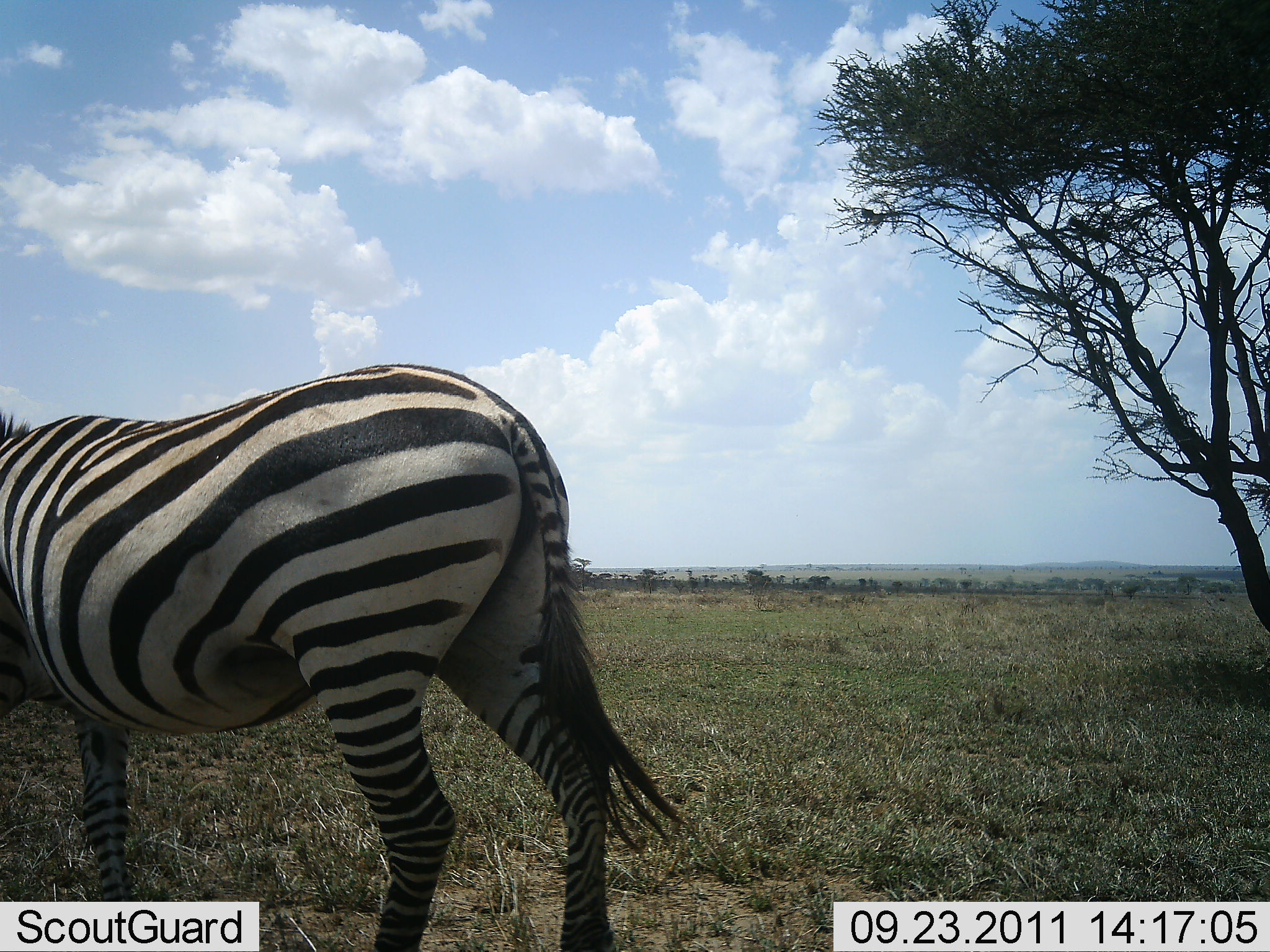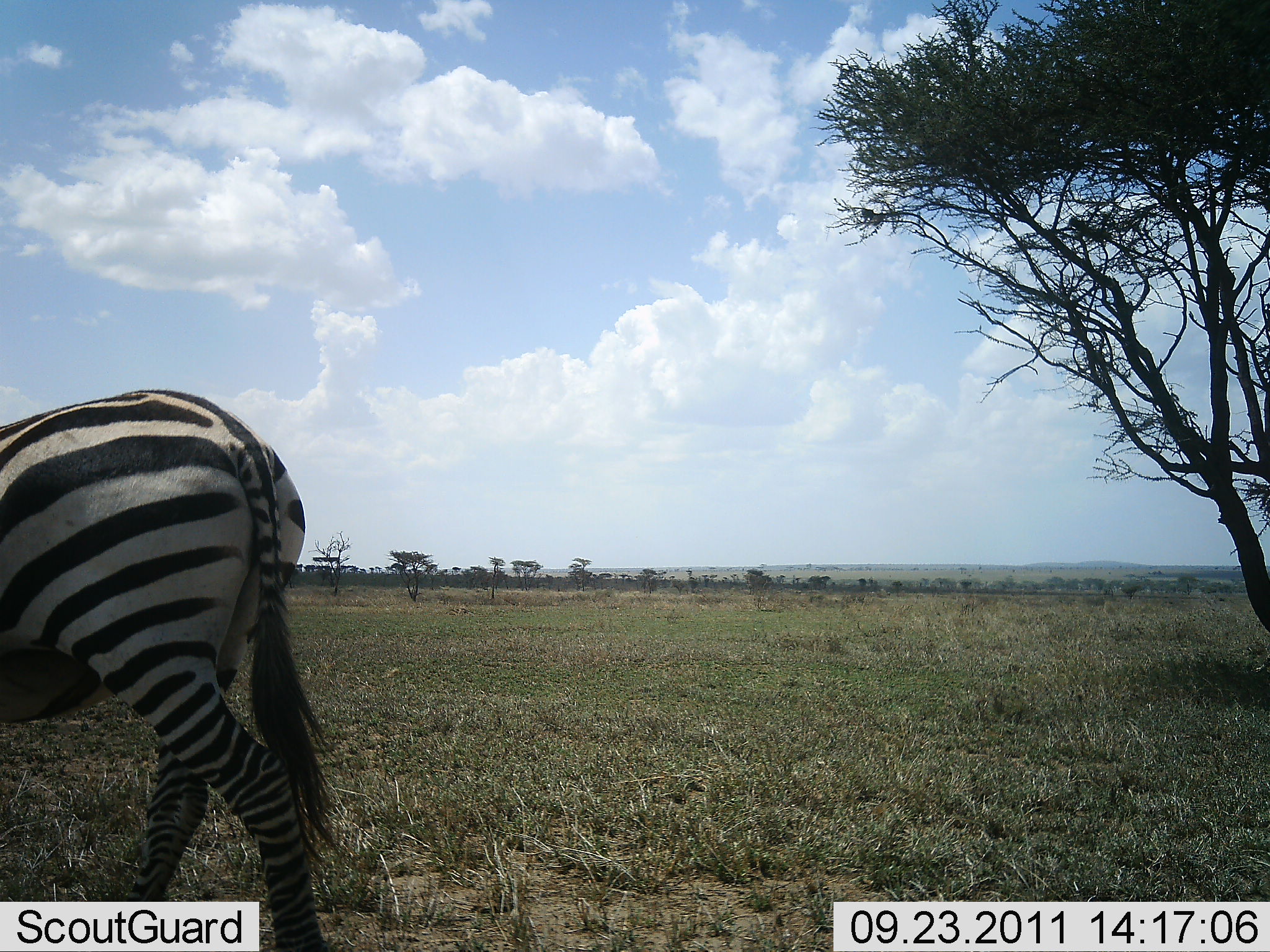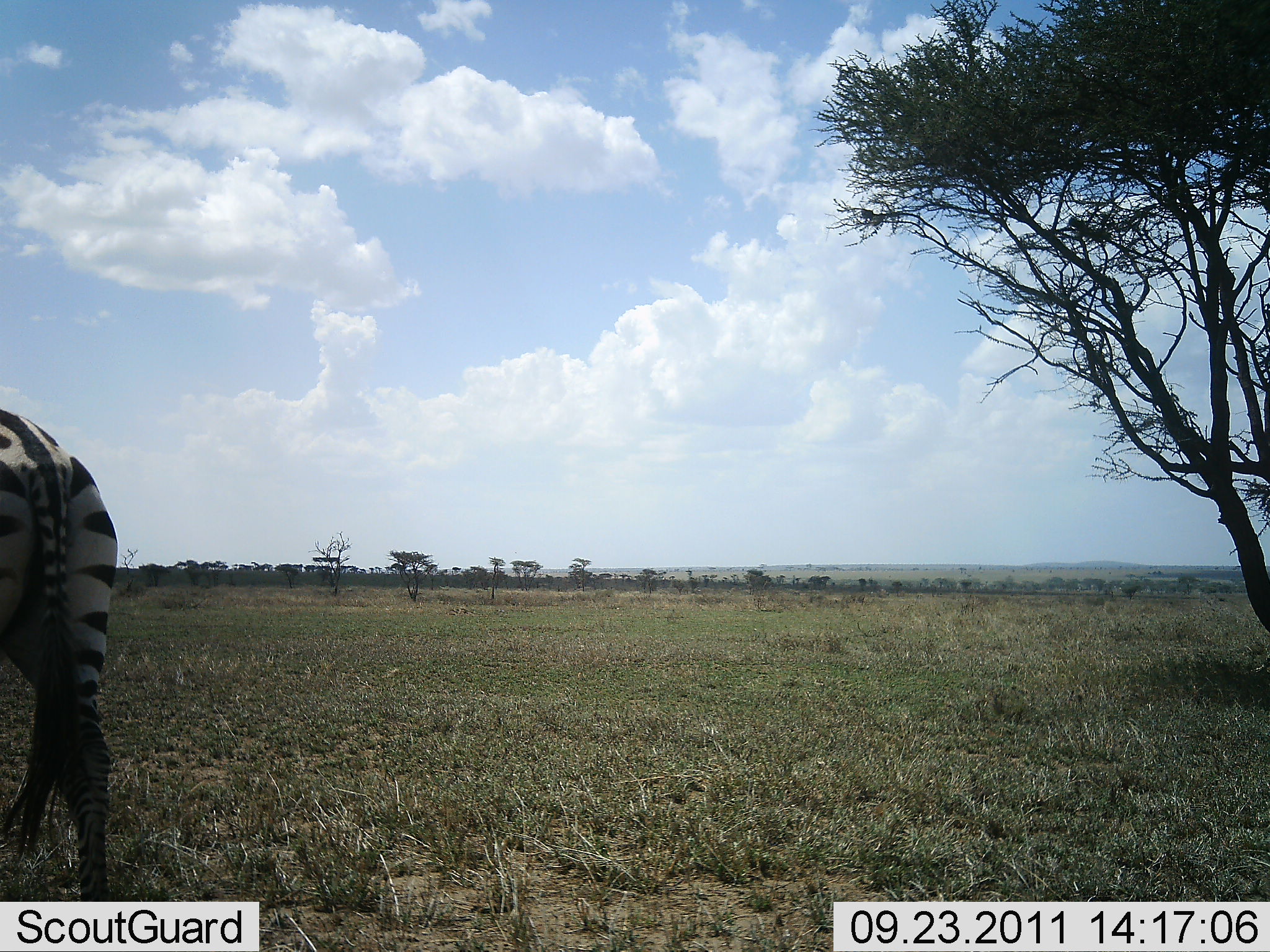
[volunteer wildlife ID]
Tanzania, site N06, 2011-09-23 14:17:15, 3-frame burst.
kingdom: Animalia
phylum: Chordata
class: Mammalia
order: Perissodactyla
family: Equidae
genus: Equus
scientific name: Equus quagga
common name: plains zebra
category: zebra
Zebra (plains zebra) (Equus quagga), count 1. Behavior (volunteer vote fractions): standing 0%, resting 0%, moving 100%, interacting 0%. Young present (vote fraction): 0%. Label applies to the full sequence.